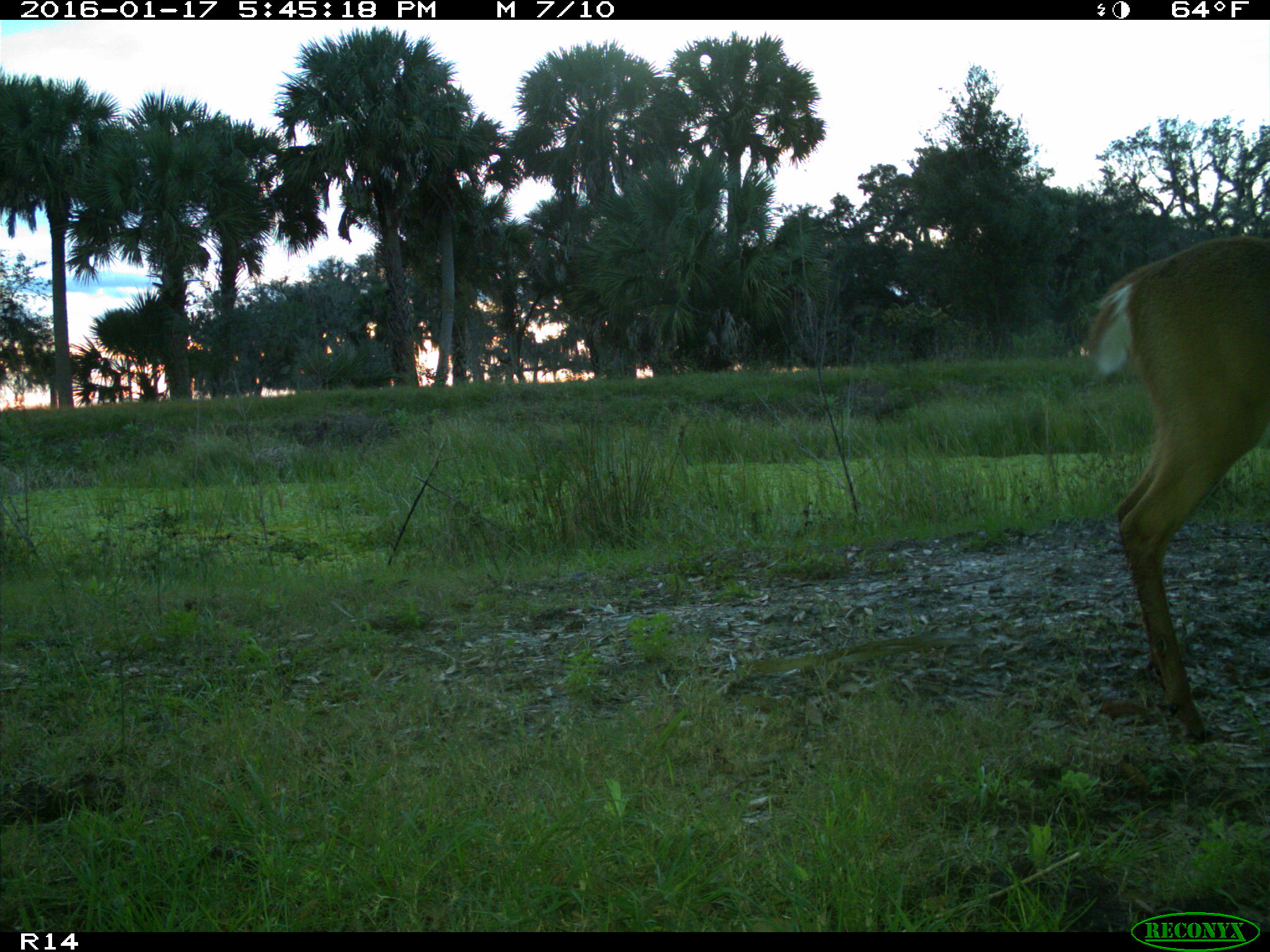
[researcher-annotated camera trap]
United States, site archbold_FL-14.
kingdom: Animalia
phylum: Chordata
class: Mammalia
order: Artiodactyla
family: Cervidae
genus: Odocoileus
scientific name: Odocoileus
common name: deer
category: unidentified deer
Unidentified deer (deer) (Odocoileus).